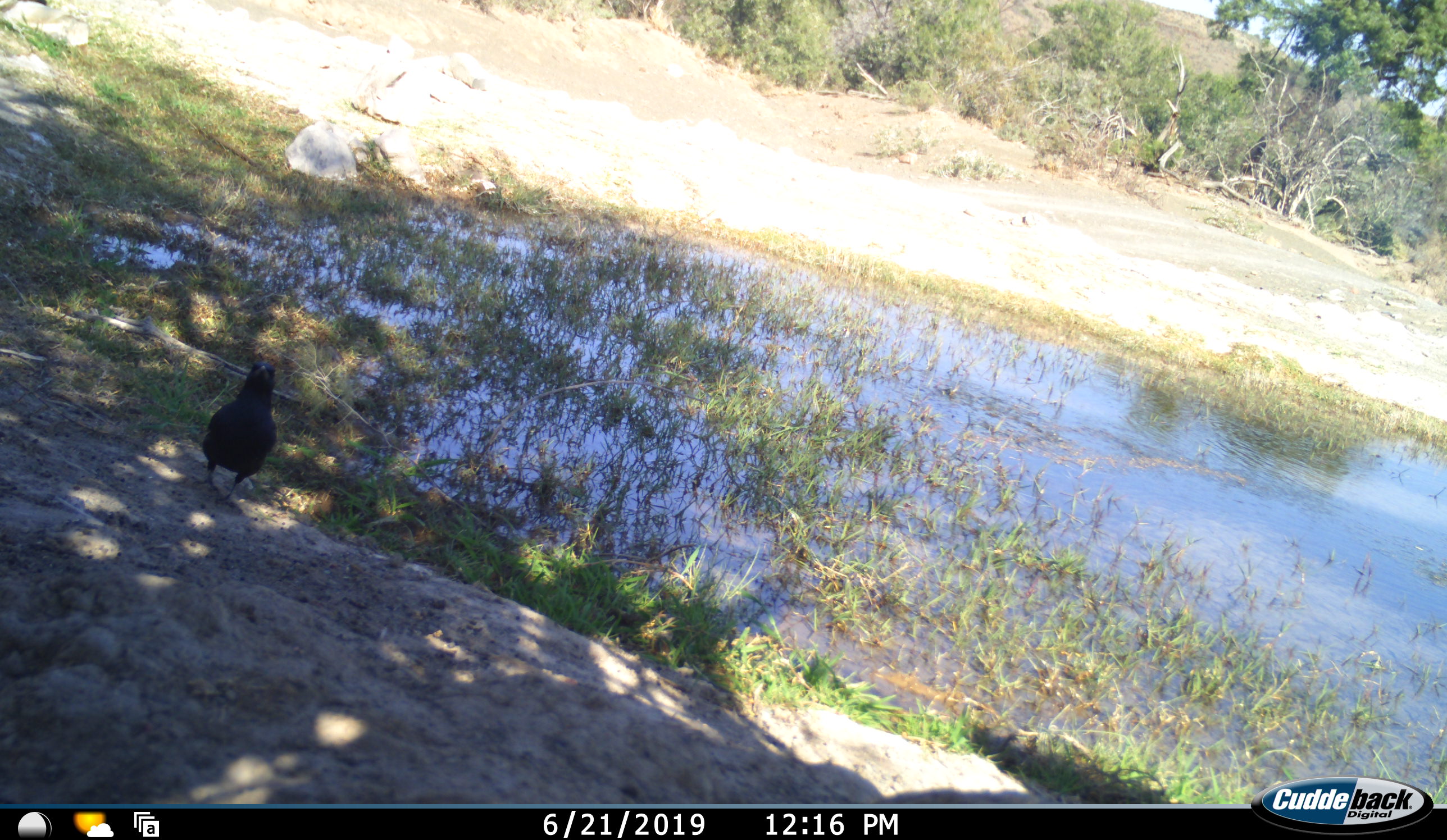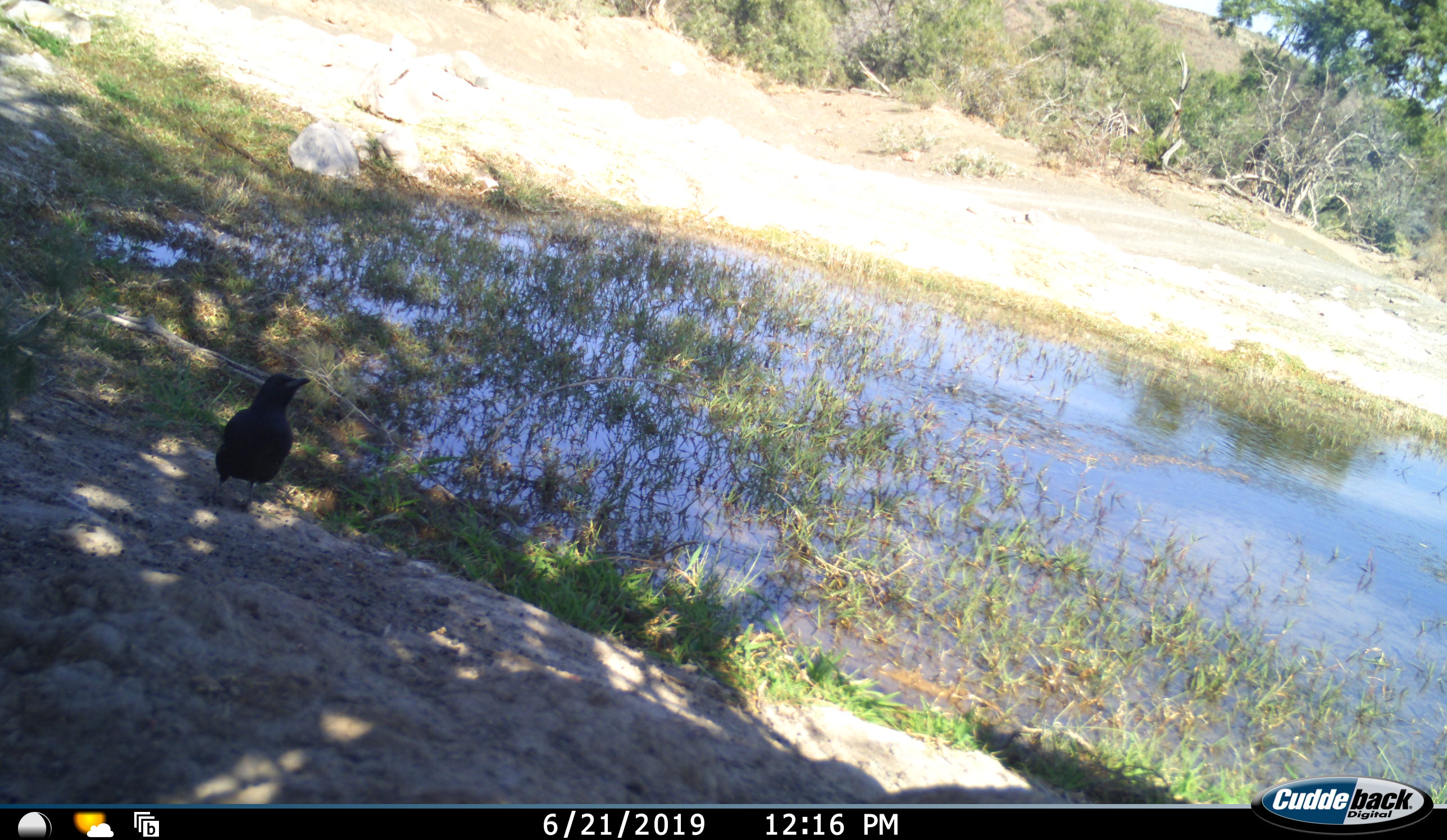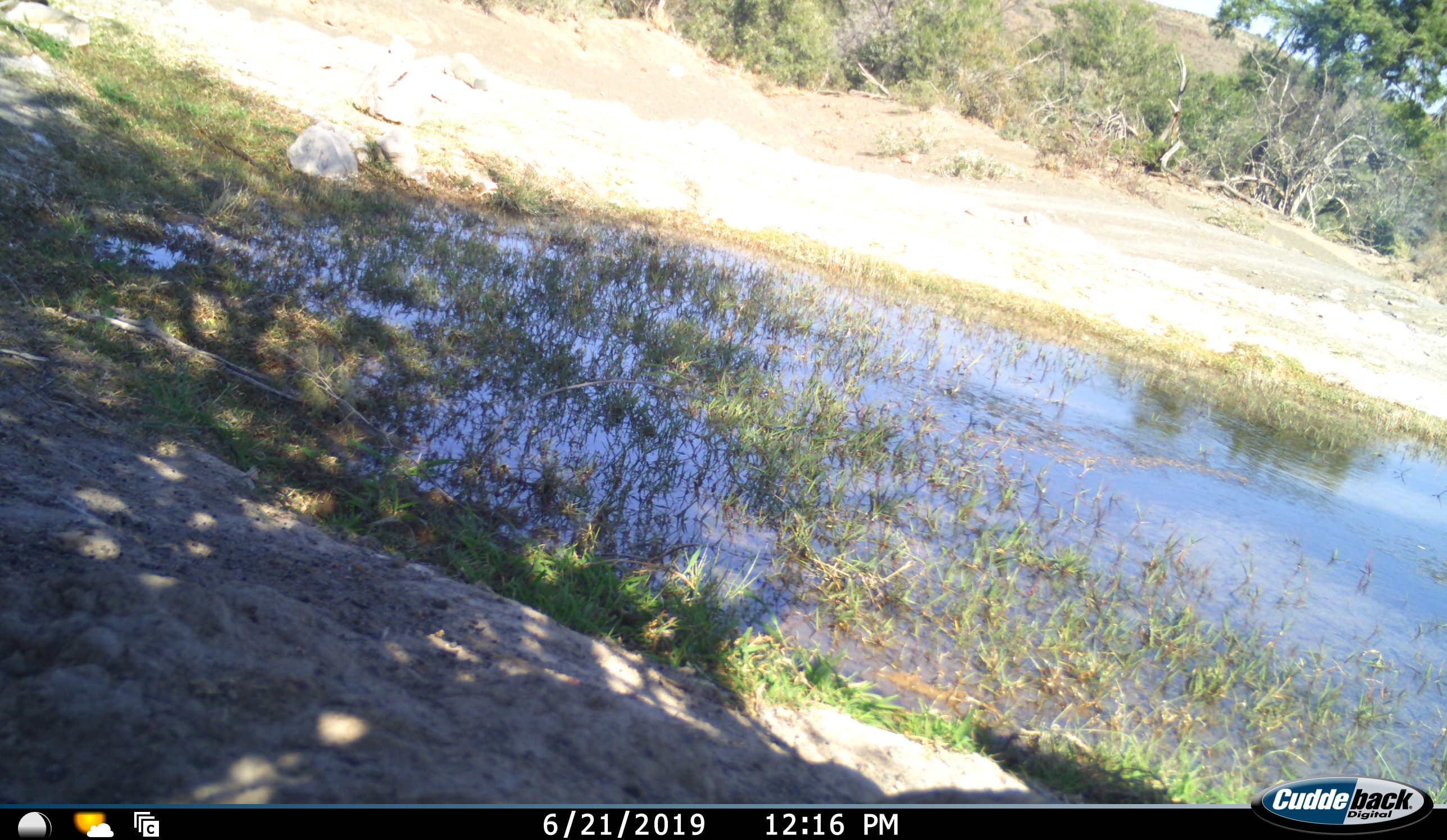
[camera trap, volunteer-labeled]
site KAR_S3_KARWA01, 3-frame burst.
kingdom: Animalia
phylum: Chordata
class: Aves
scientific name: Aves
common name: bird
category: birdother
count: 1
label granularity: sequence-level